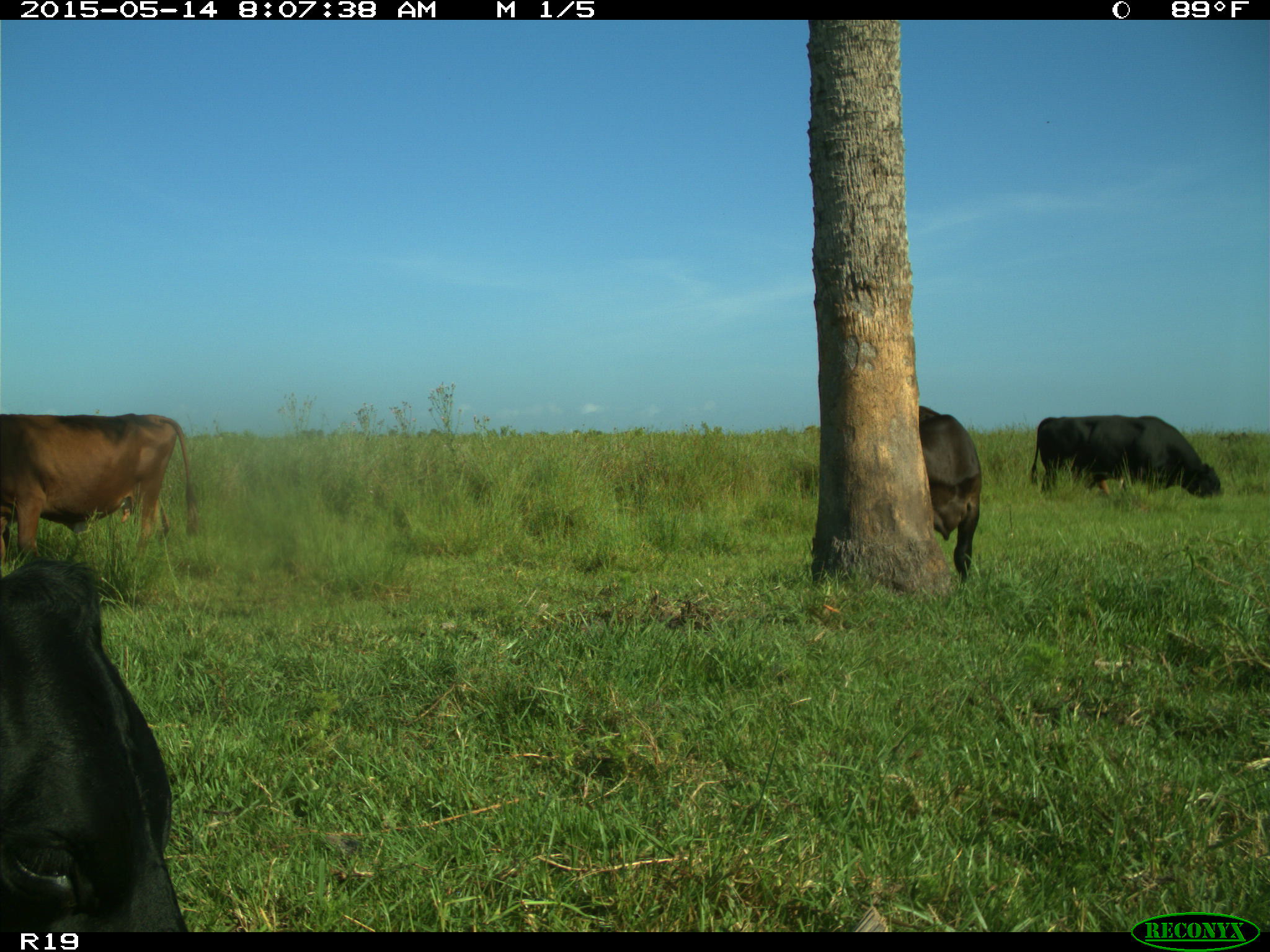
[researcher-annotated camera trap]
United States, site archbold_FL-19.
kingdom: Animalia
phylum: Chordata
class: Mammalia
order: Artiodactyla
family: Bovidae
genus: Bos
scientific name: Bos taurus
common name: domestic cow